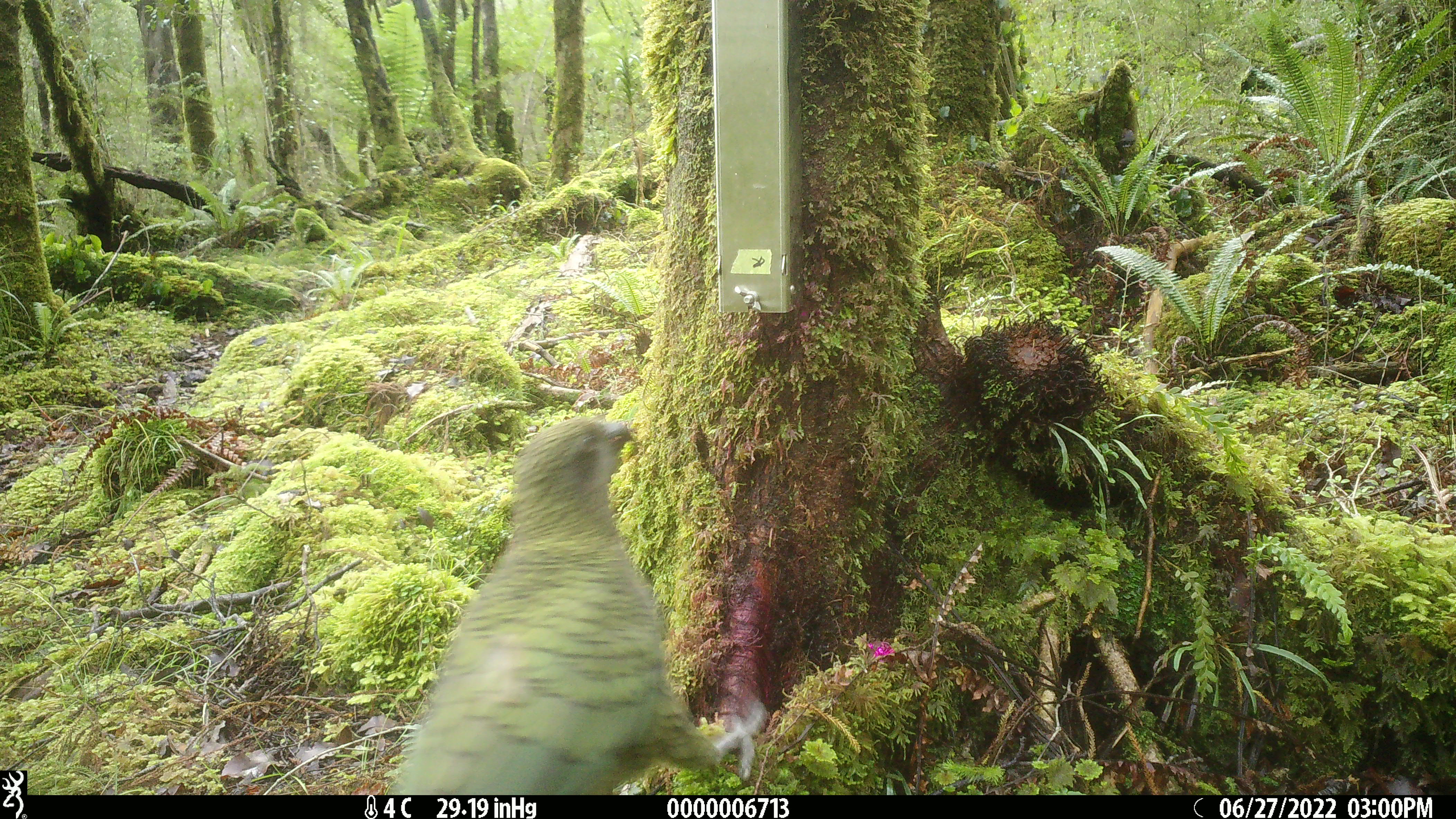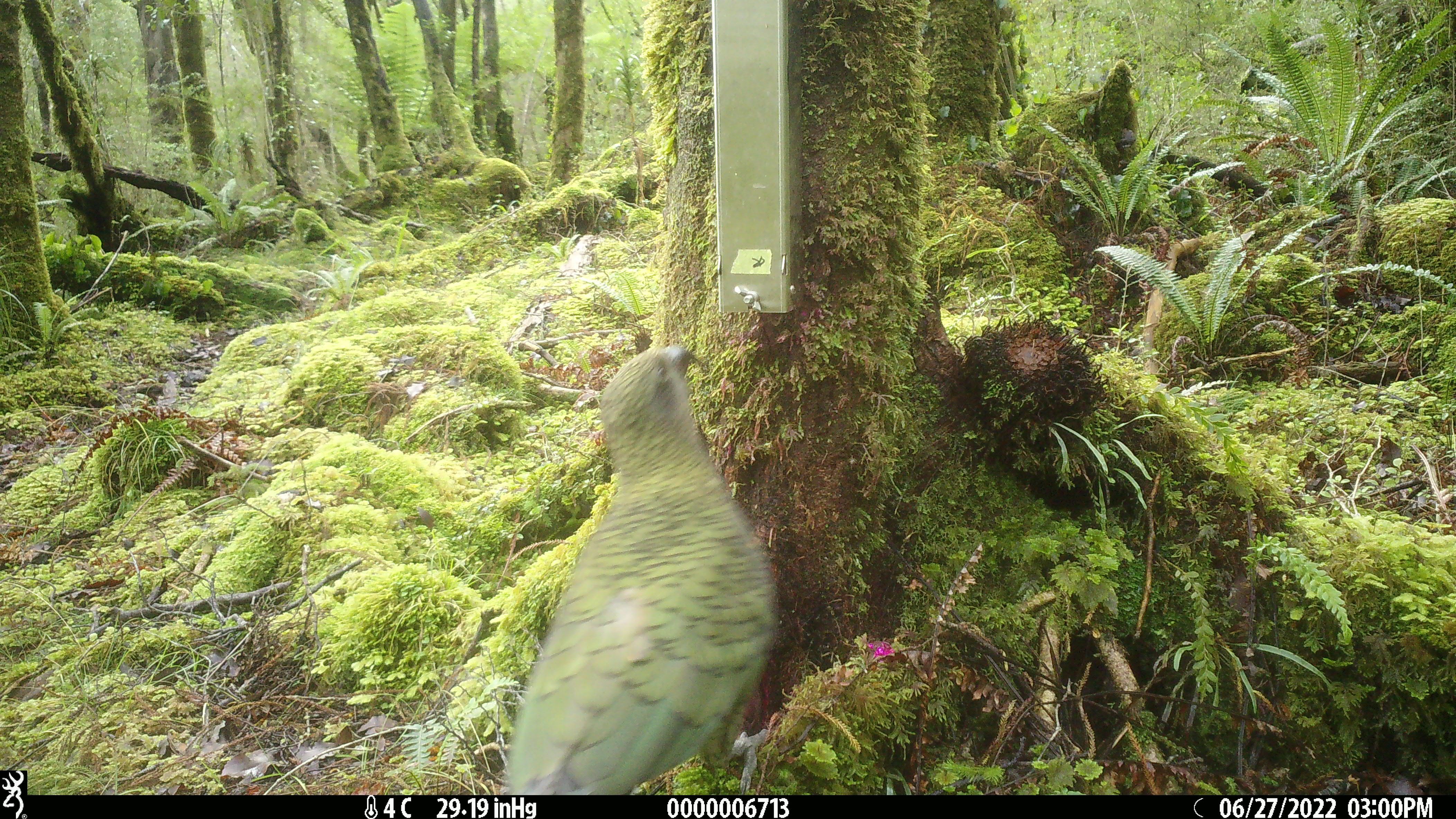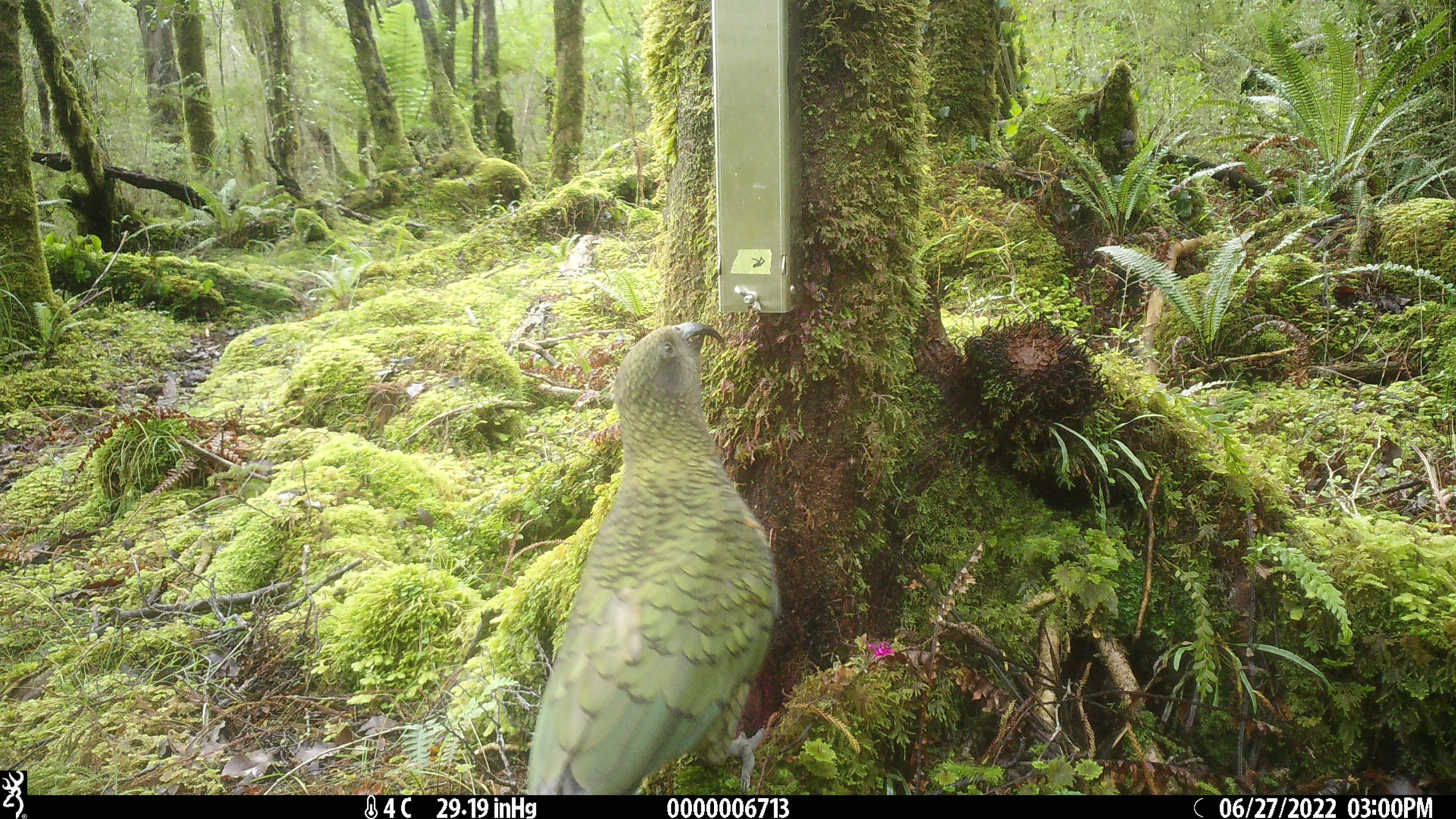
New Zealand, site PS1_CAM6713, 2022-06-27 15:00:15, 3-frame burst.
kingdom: Animalia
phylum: Chordata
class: Aves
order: Psittaciformes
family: Strigopidae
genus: Nestor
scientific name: Nestor notabilis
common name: kea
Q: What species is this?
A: Kea (Nestor notabilis).